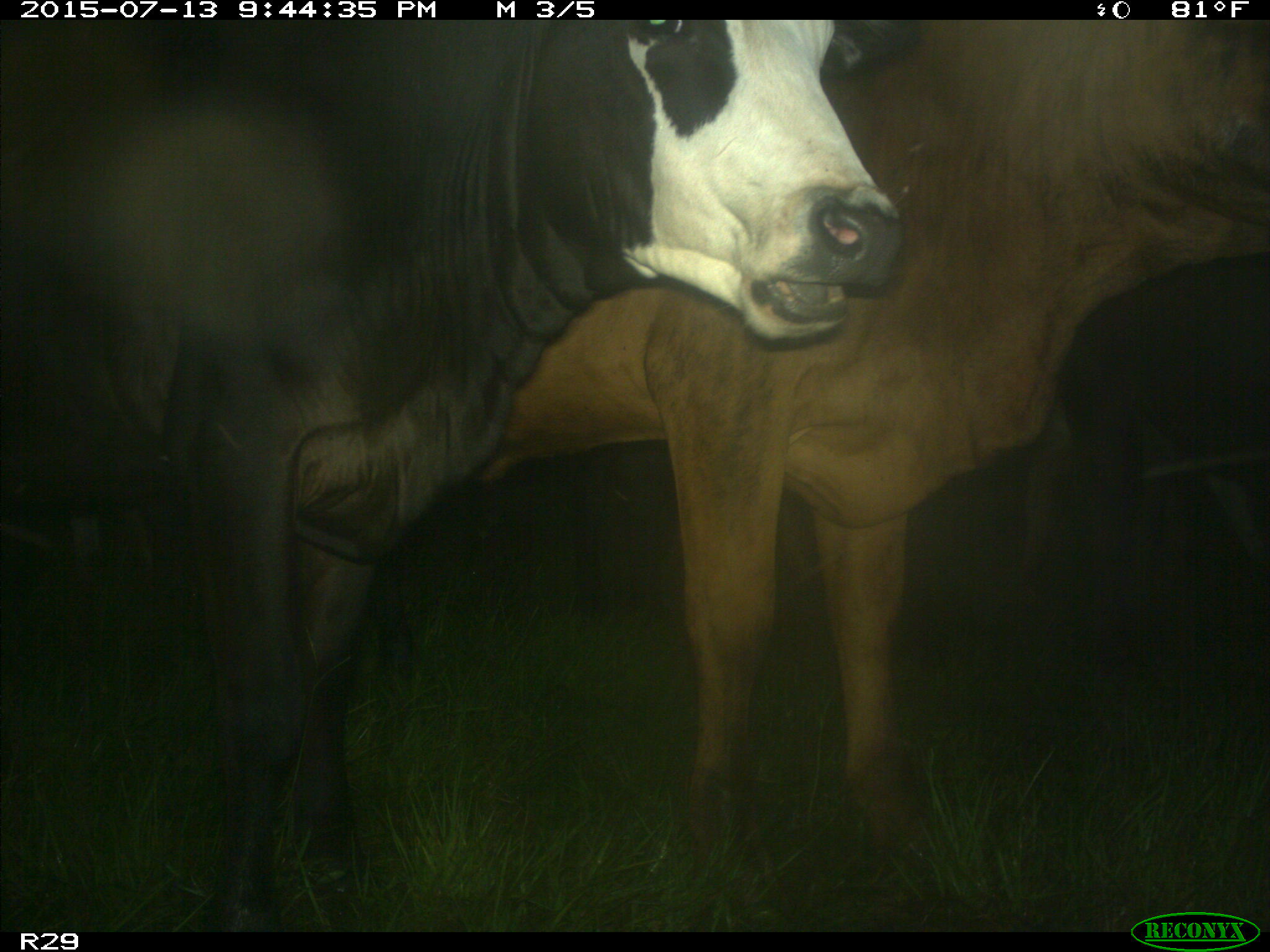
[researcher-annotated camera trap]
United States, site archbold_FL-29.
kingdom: Animalia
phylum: Chordata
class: Mammalia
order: Artiodactyla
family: Bovidae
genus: Bos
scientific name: Bos taurus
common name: domestic cow